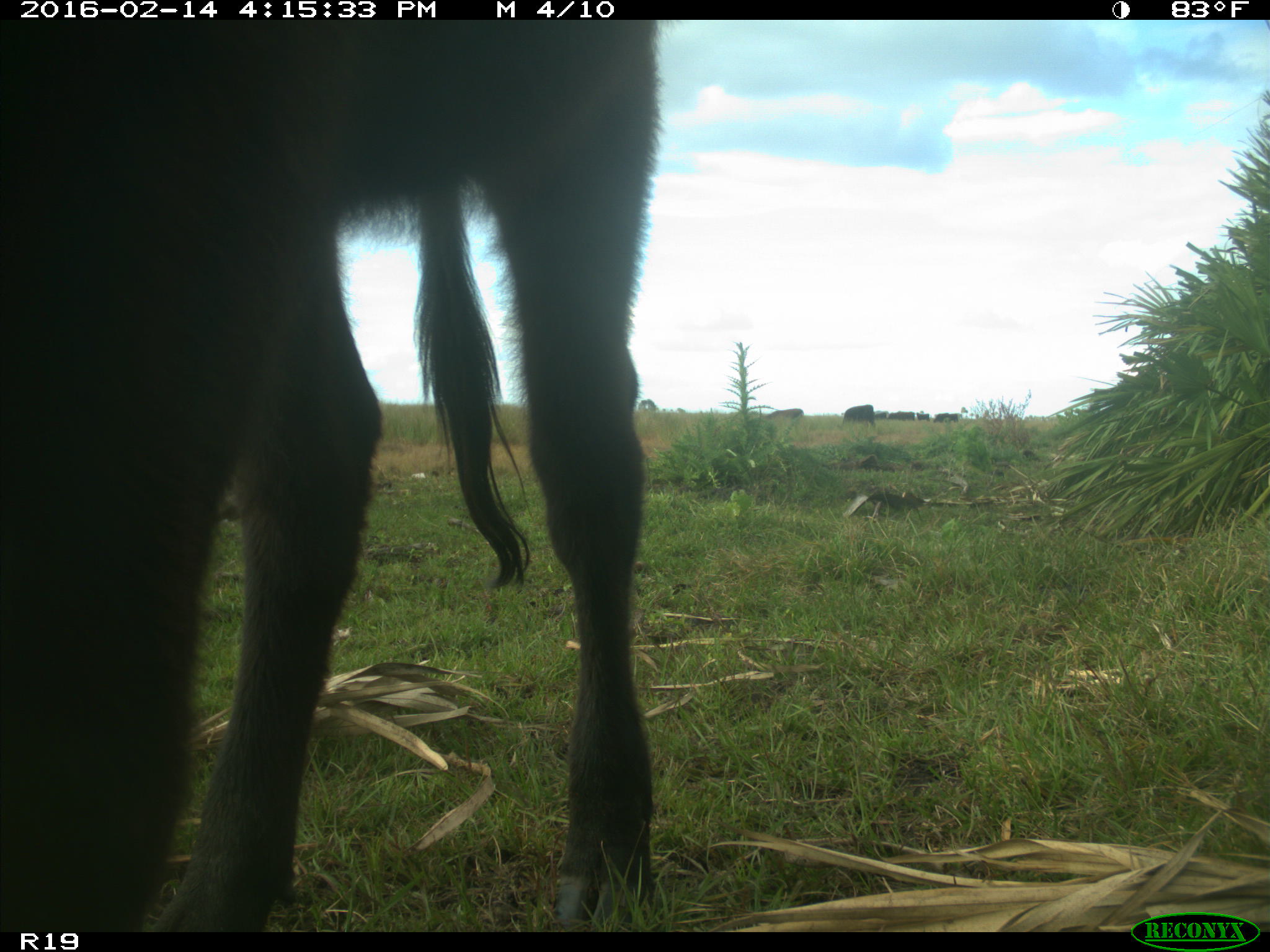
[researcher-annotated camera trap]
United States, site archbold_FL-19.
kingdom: Animalia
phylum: Chordata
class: Mammalia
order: Artiodactyla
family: Bovidae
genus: Bos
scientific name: Bos taurus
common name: domestic cow